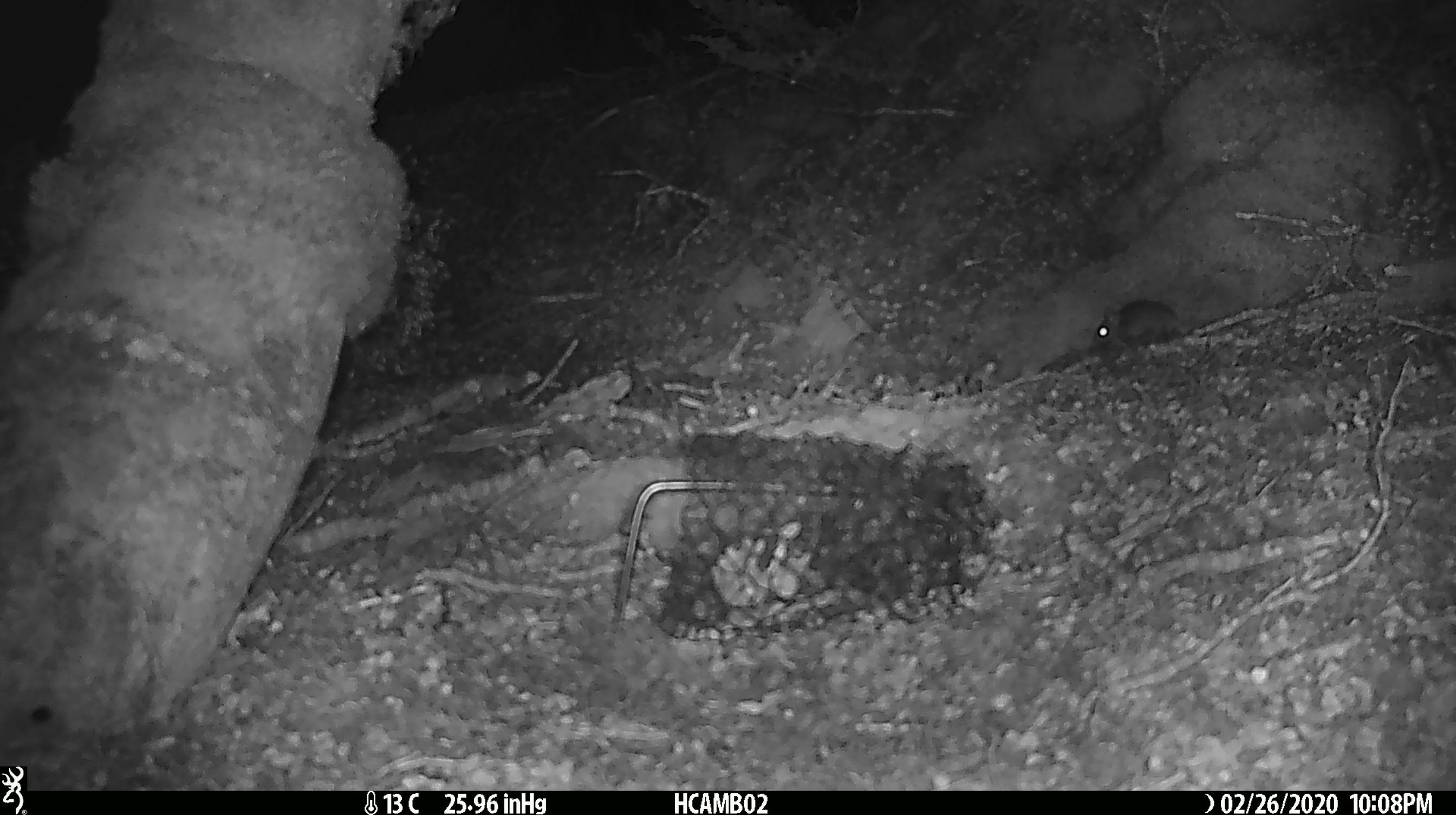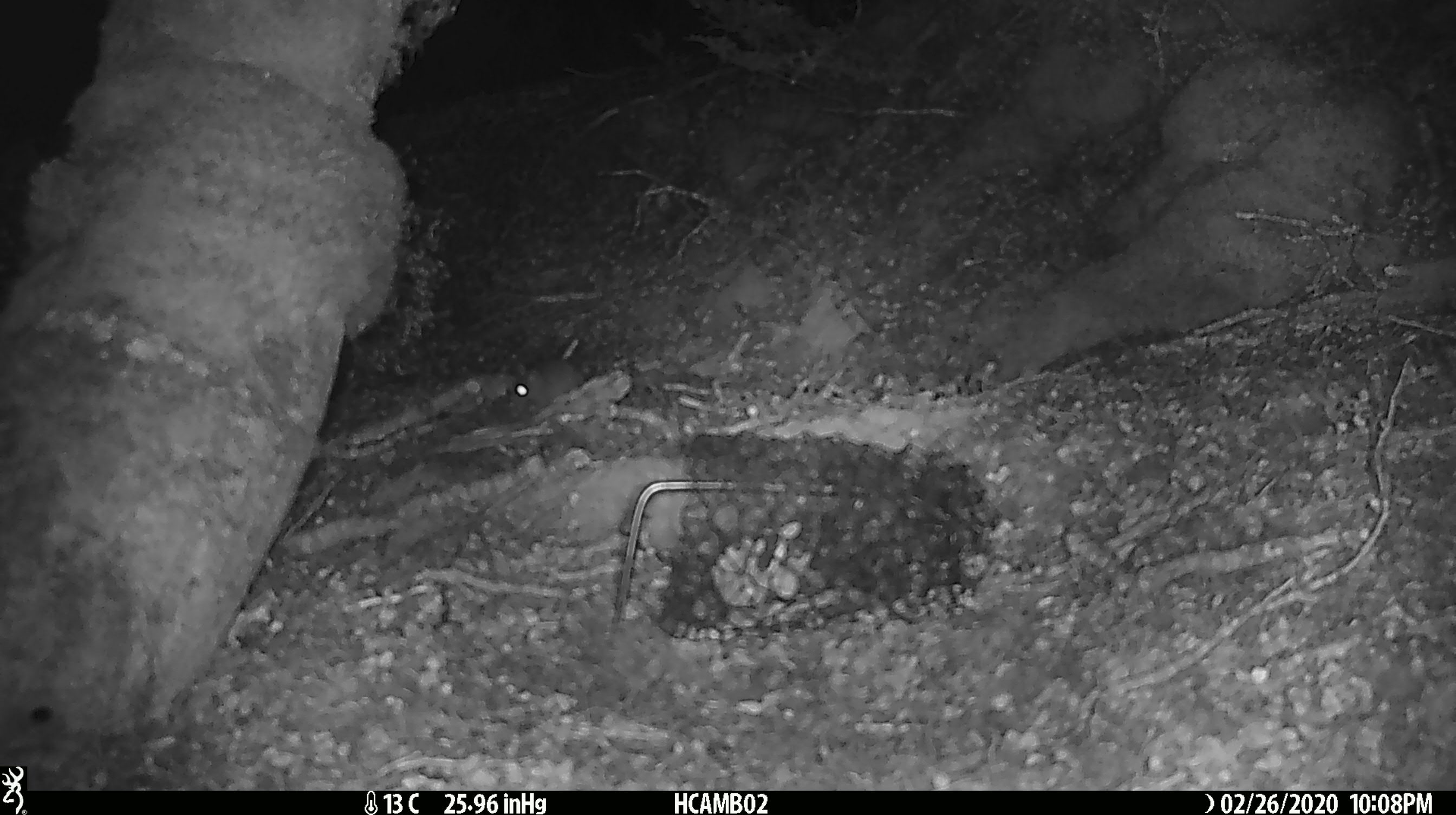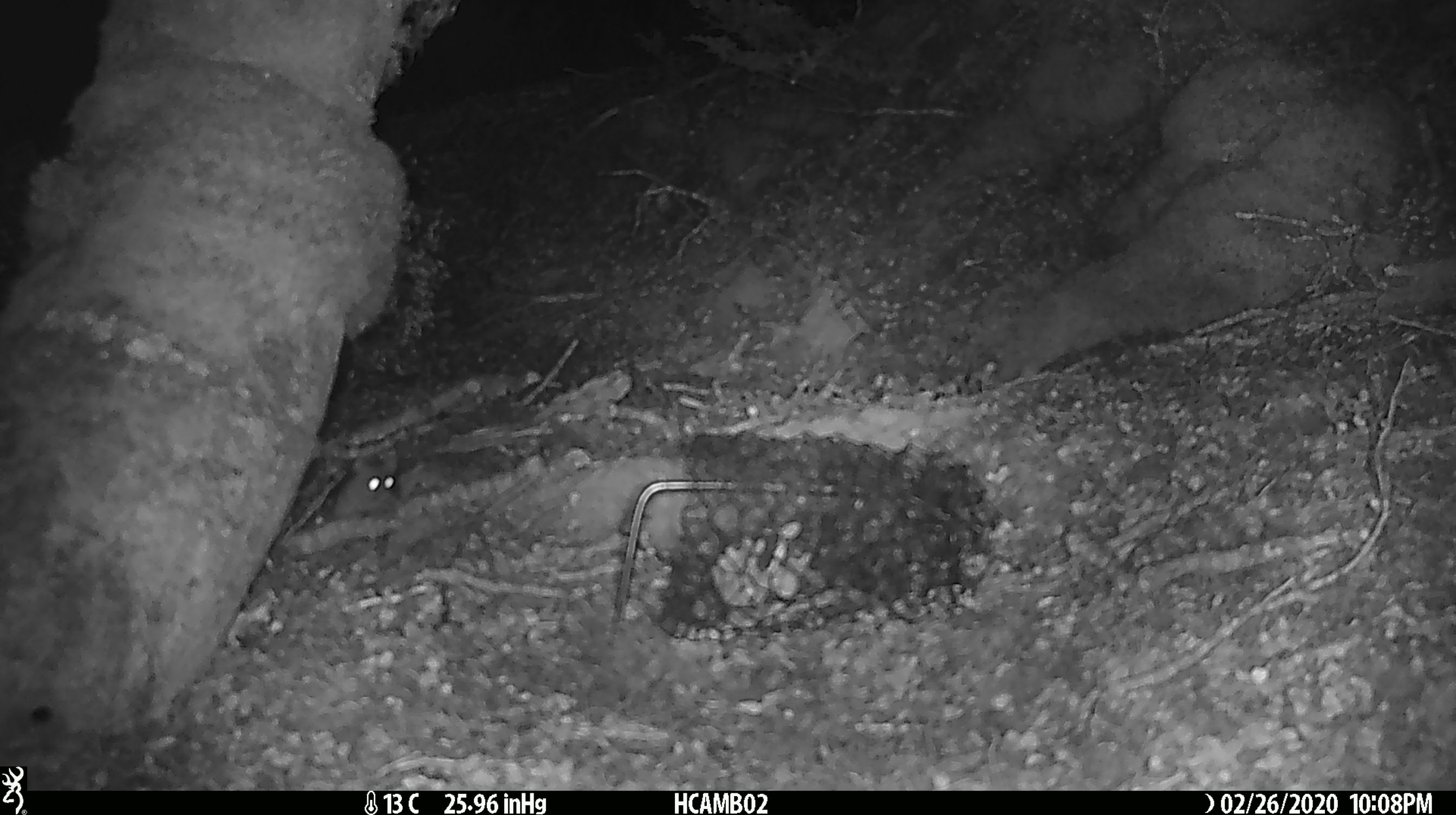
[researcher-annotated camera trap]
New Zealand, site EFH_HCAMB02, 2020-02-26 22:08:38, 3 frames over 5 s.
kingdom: Animalia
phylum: Chordata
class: Mammalia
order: Rodentia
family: Muridae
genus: Mus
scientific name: Mus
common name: mouse